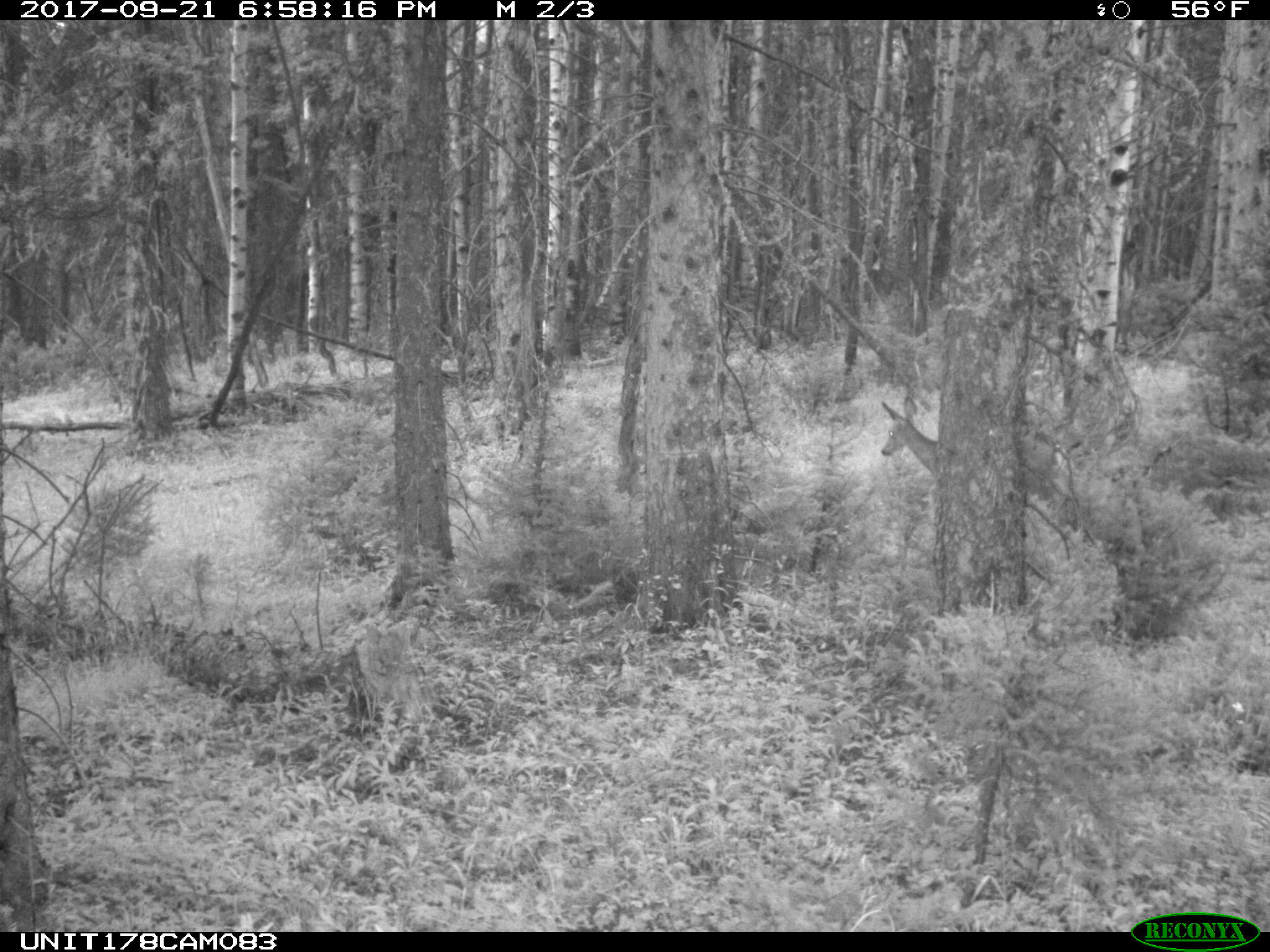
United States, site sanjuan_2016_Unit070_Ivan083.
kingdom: Animalia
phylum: Chordata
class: Mammalia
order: Artiodactyla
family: Cervidae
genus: Odocoileus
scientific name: Odocoileus hemionus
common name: mule deer